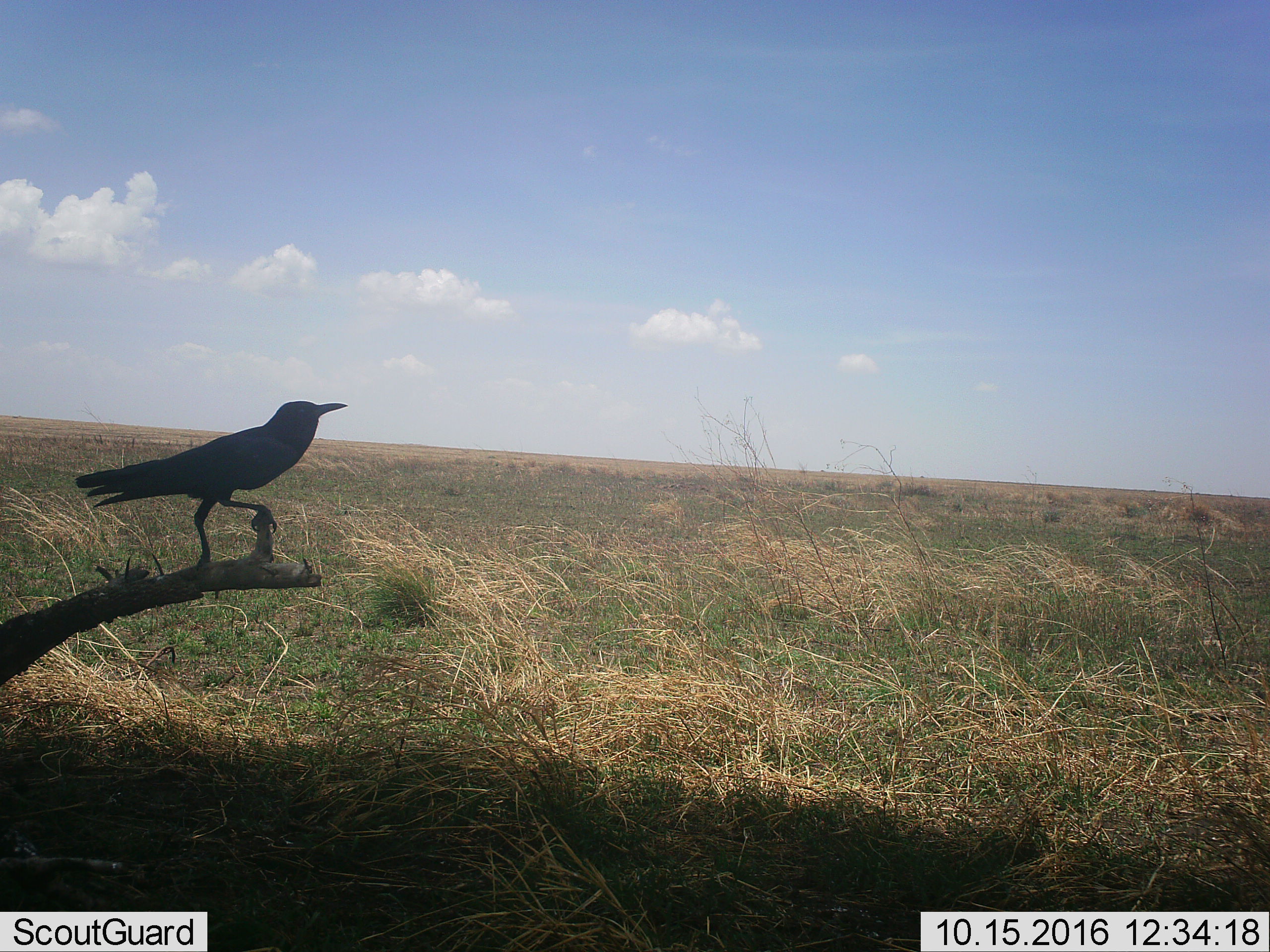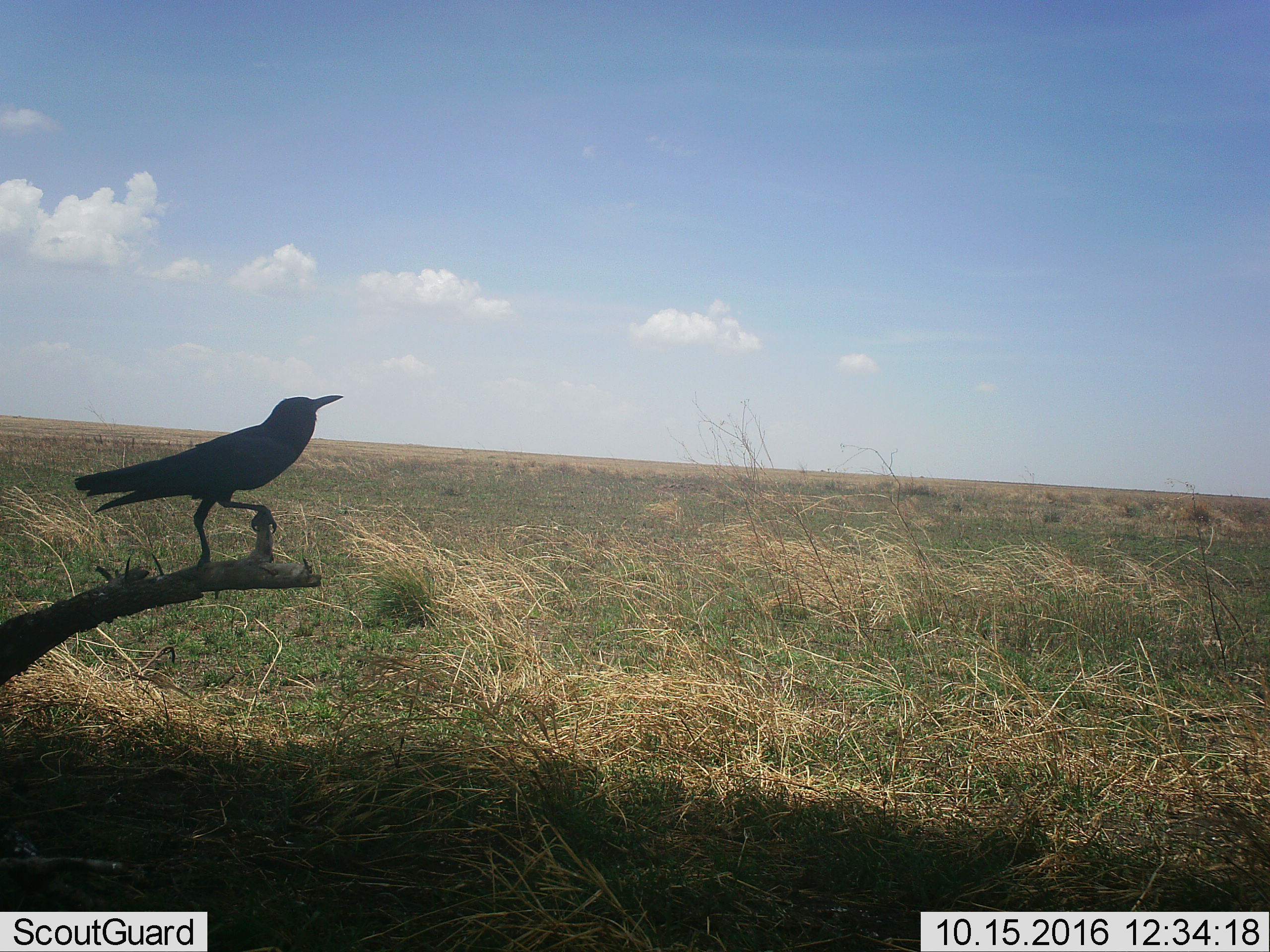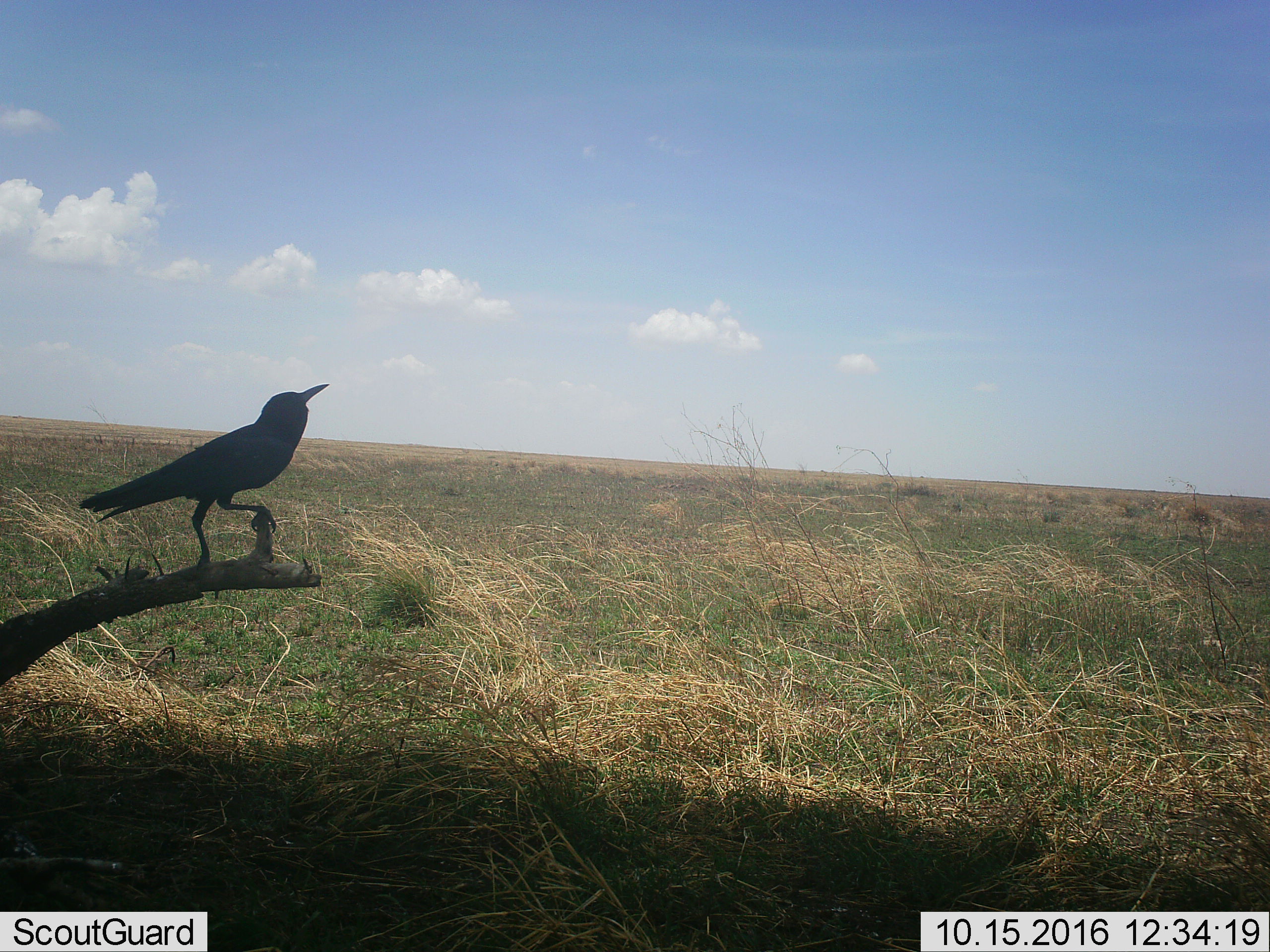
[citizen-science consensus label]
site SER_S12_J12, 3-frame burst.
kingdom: Animalia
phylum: Chordata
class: Aves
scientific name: Aves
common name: bird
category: birdother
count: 1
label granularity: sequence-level